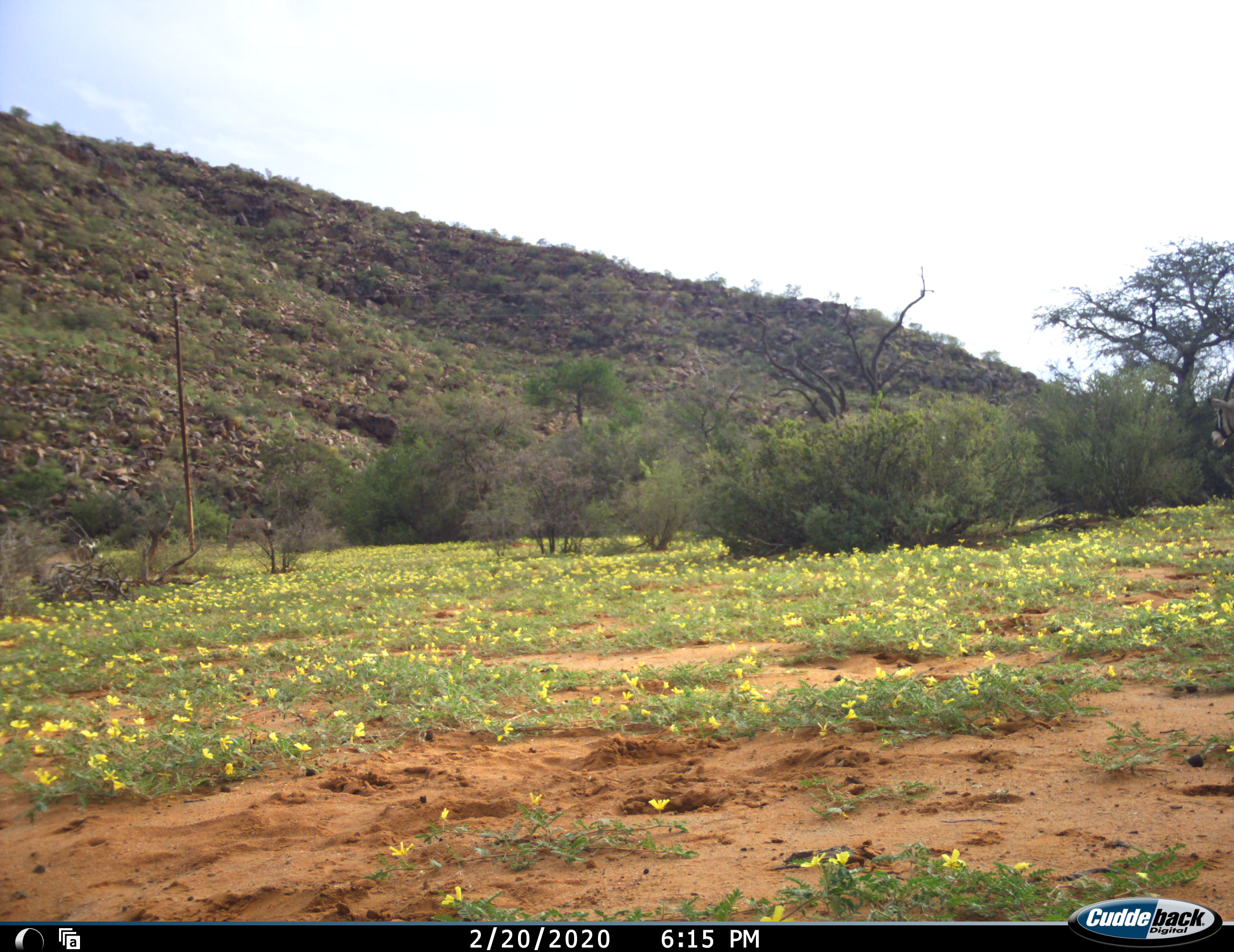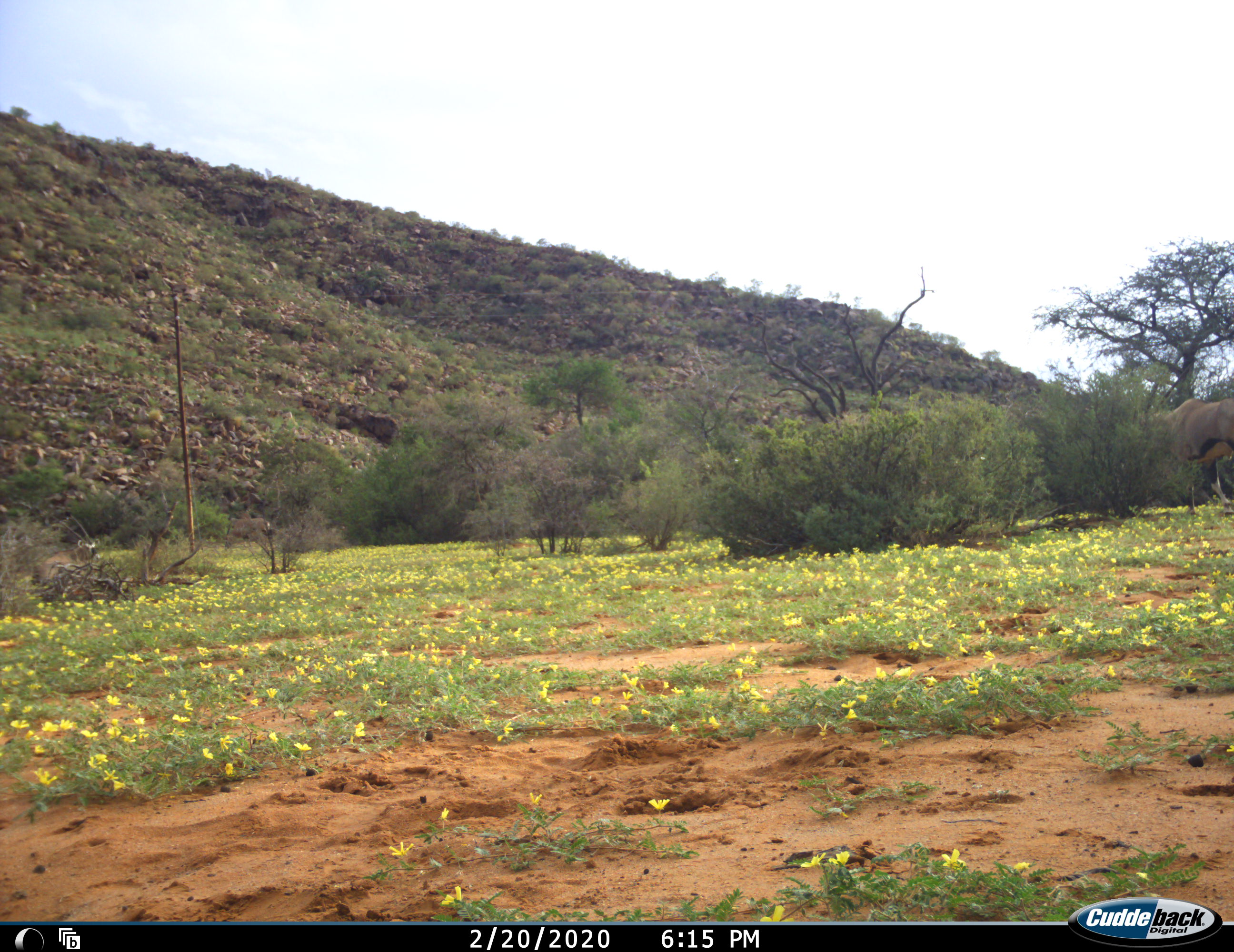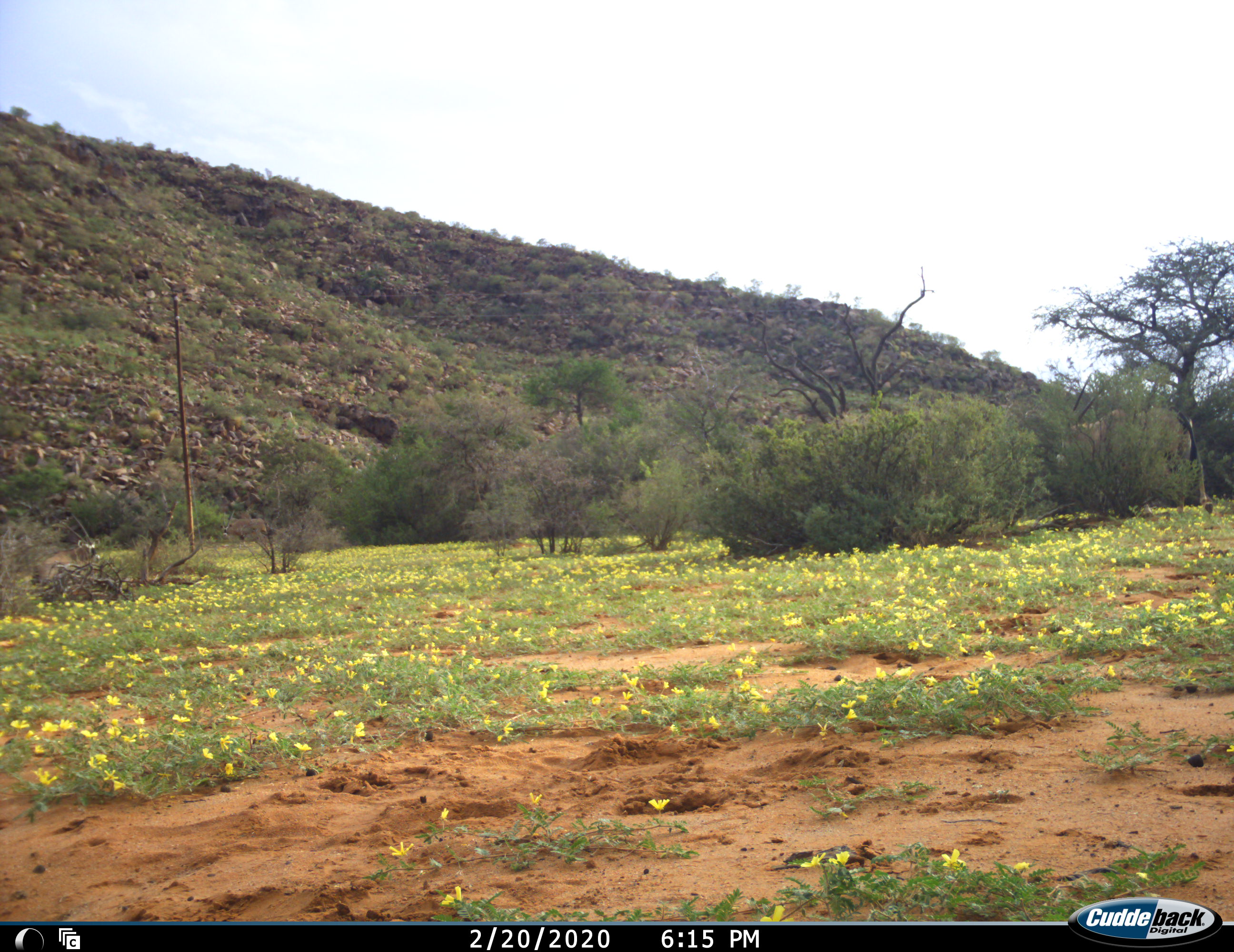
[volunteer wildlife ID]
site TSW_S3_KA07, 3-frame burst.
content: unidentified animal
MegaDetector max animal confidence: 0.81